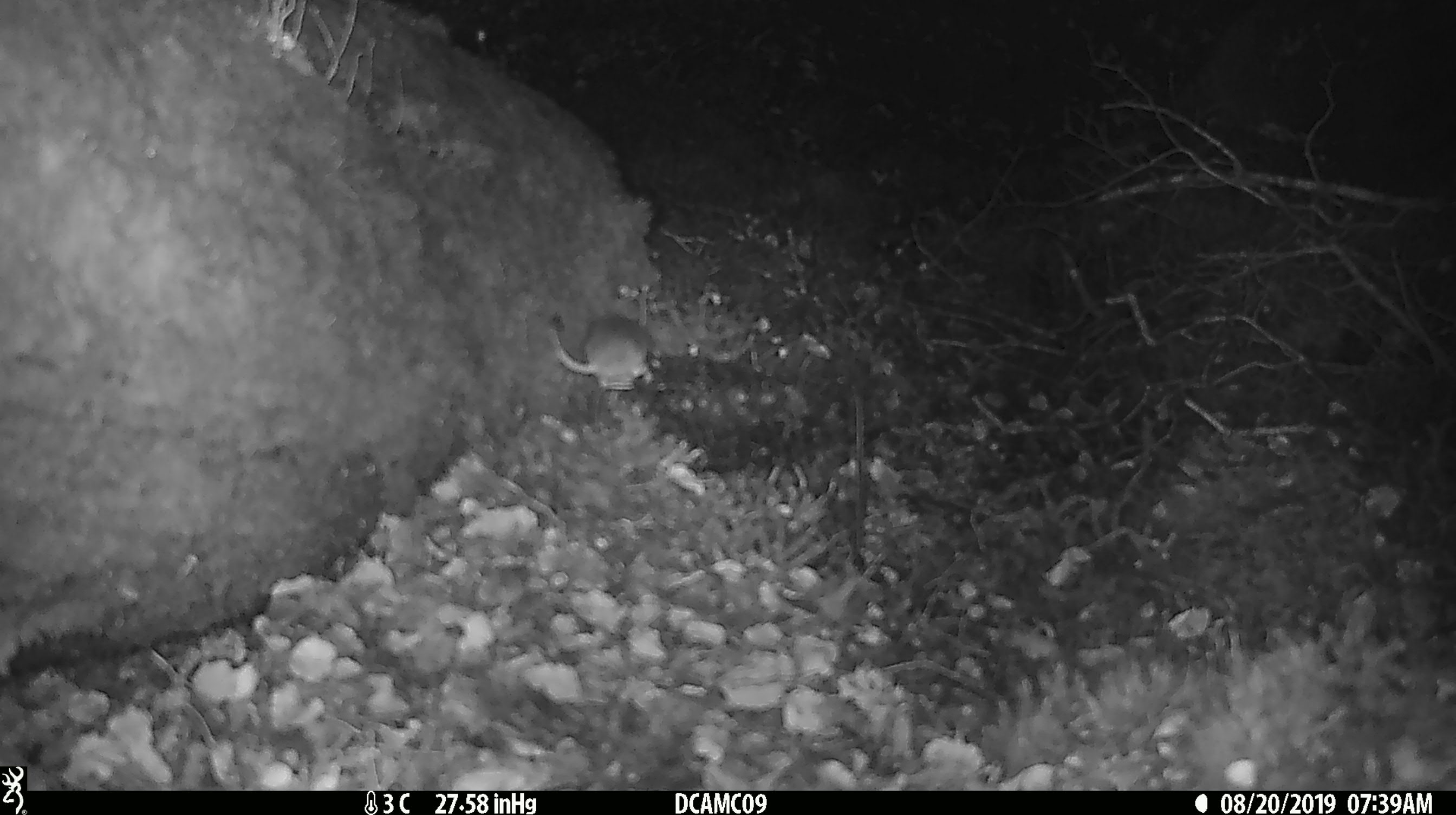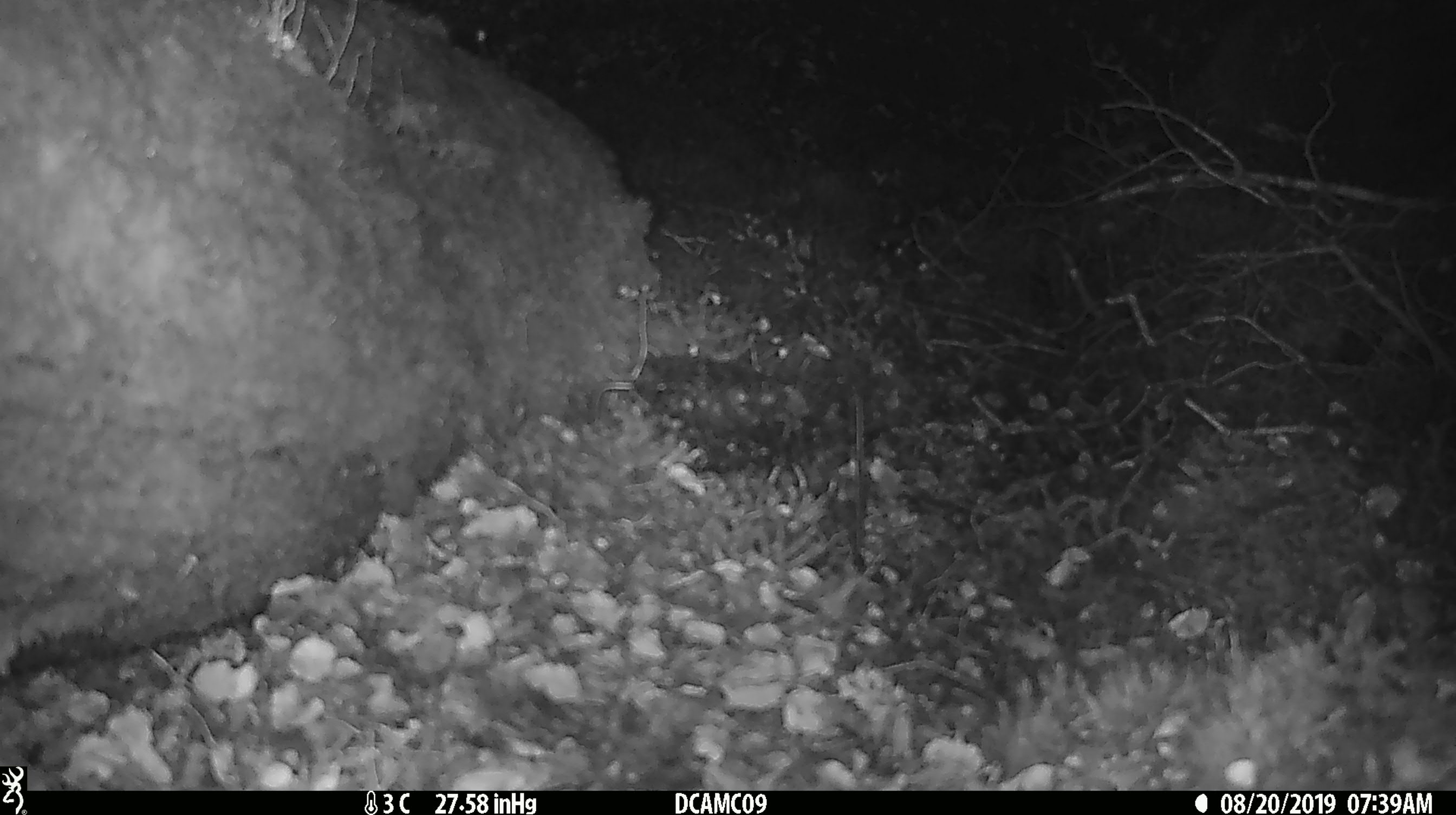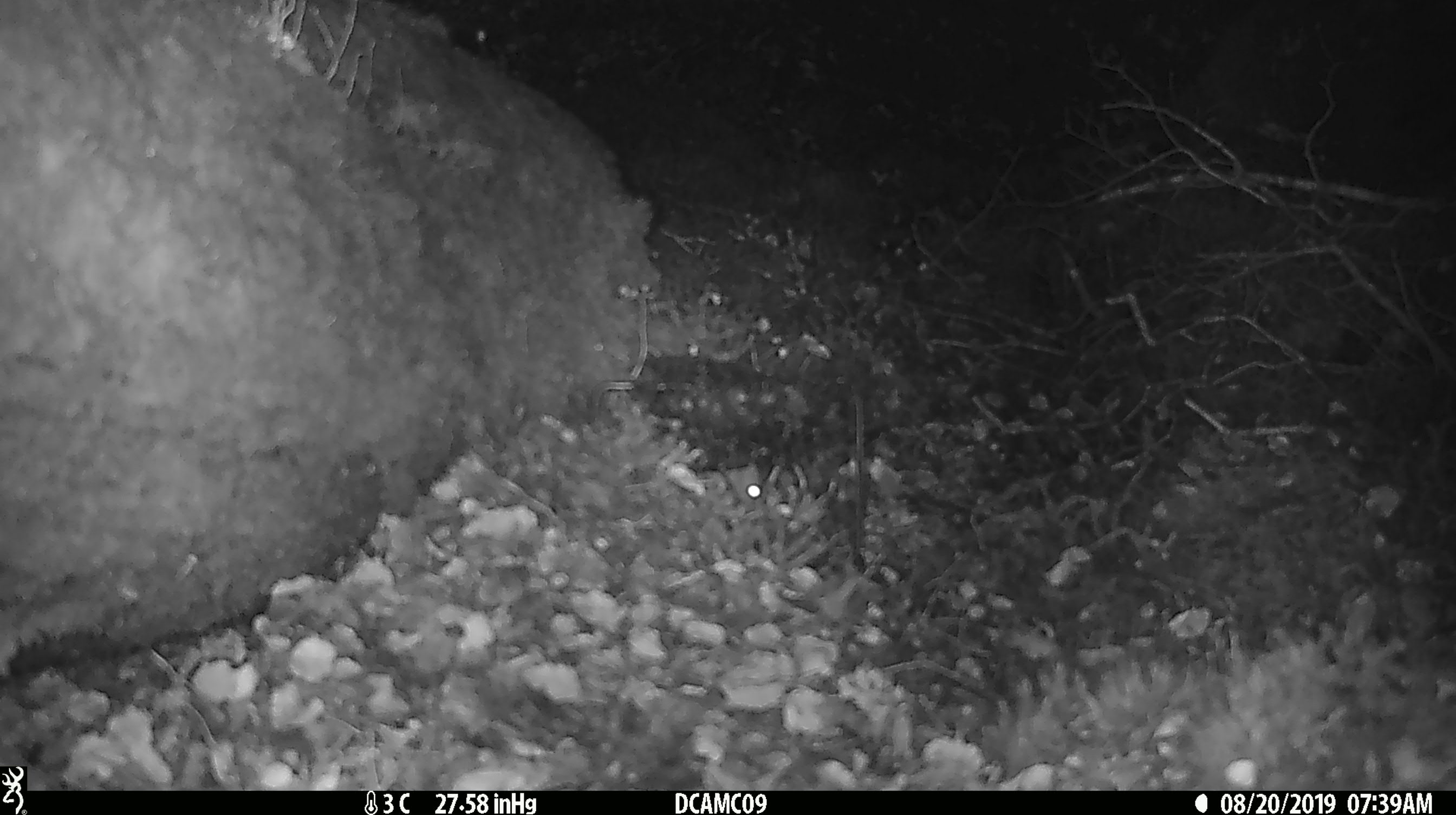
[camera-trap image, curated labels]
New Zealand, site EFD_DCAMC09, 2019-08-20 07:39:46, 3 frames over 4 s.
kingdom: Animalia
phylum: Chordata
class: Mammalia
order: Rodentia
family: Muridae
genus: Mus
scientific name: Mus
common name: mouse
Mouse (Mus).